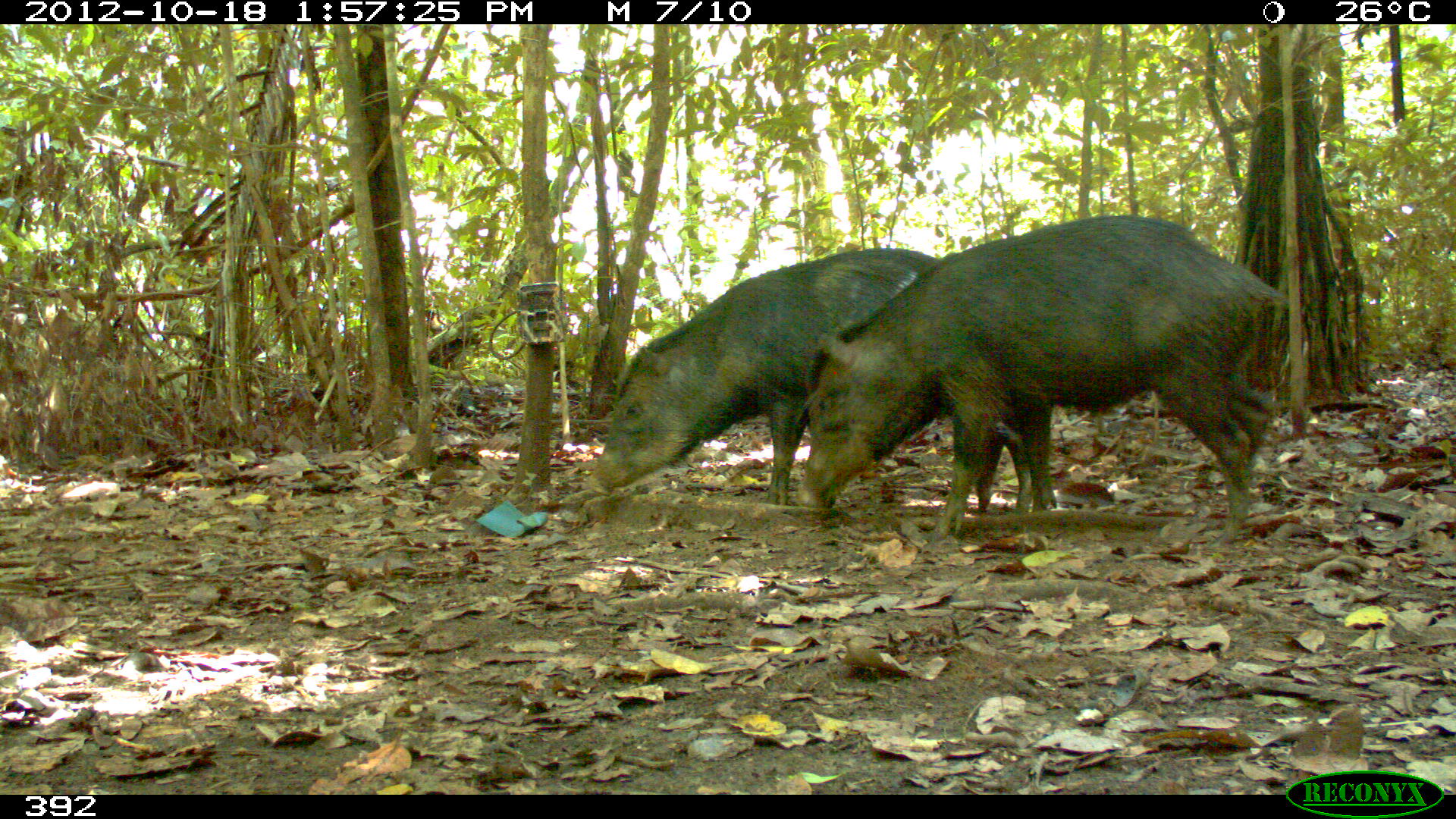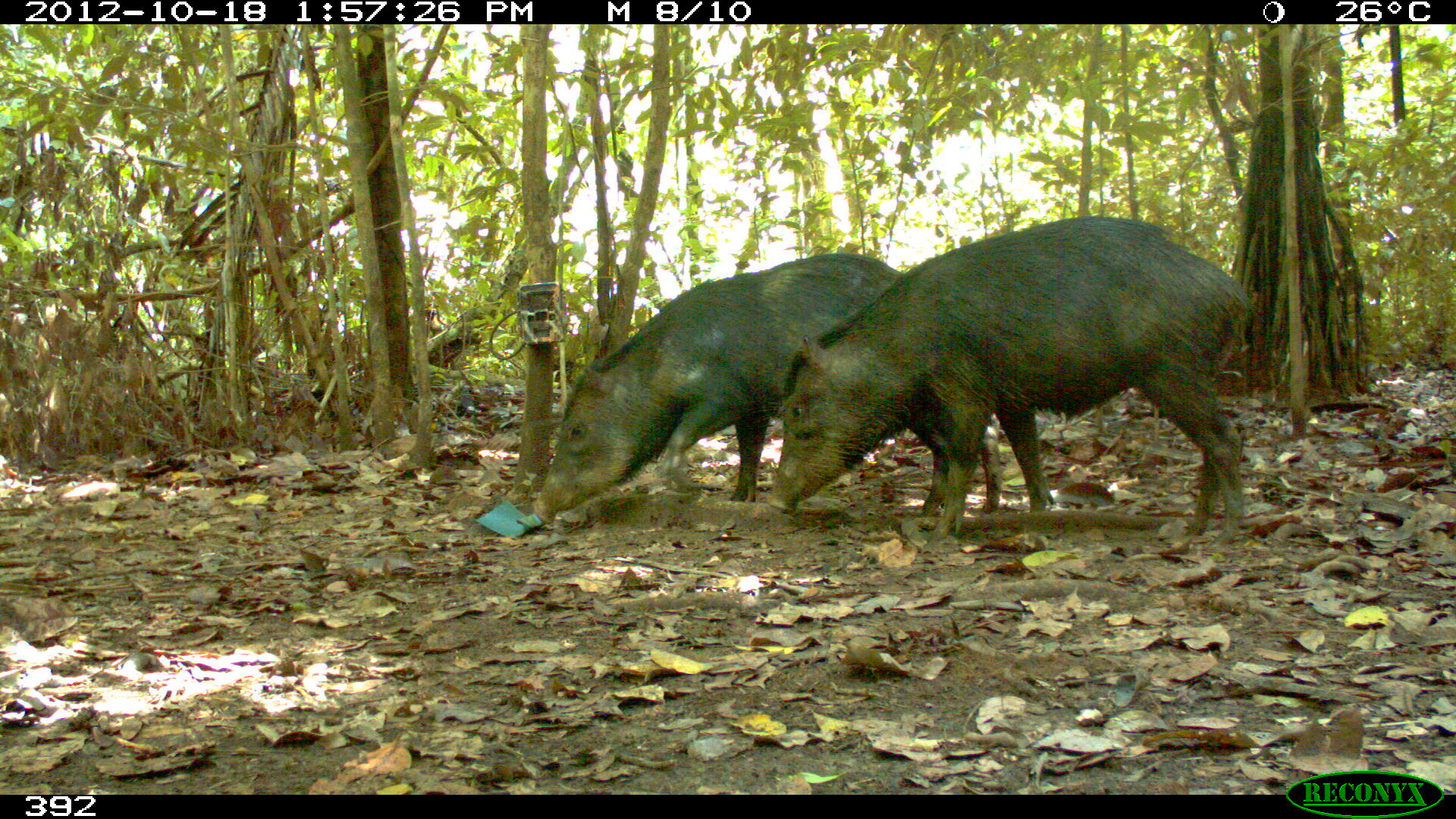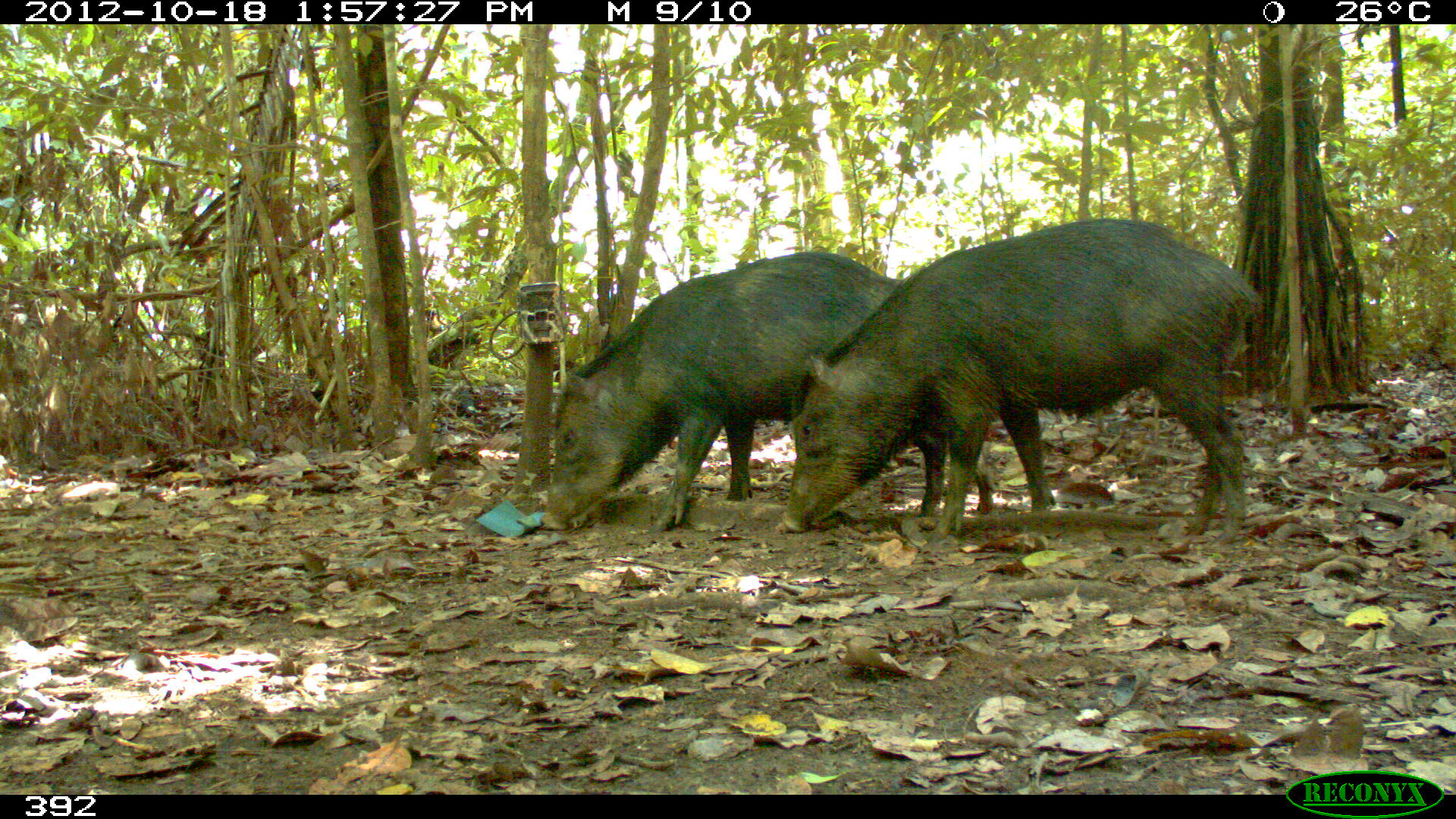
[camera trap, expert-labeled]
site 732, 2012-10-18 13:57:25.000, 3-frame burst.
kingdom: Animalia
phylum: Chordata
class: Mammalia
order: Artiodactyla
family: Tayassuidae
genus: Tayassu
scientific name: Tayassu pecari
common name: white-lipped peccary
Tayassu pecari (white-lipped peccary).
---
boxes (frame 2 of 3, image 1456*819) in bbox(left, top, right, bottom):
tayassu pecari: bbox(767, 216, 1254, 537); bbox(526, 253, 1001, 527)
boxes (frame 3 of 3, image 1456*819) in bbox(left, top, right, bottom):
tayassu pecari: bbox(777, 218, 1270, 556); bbox(539, 251, 992, 533)